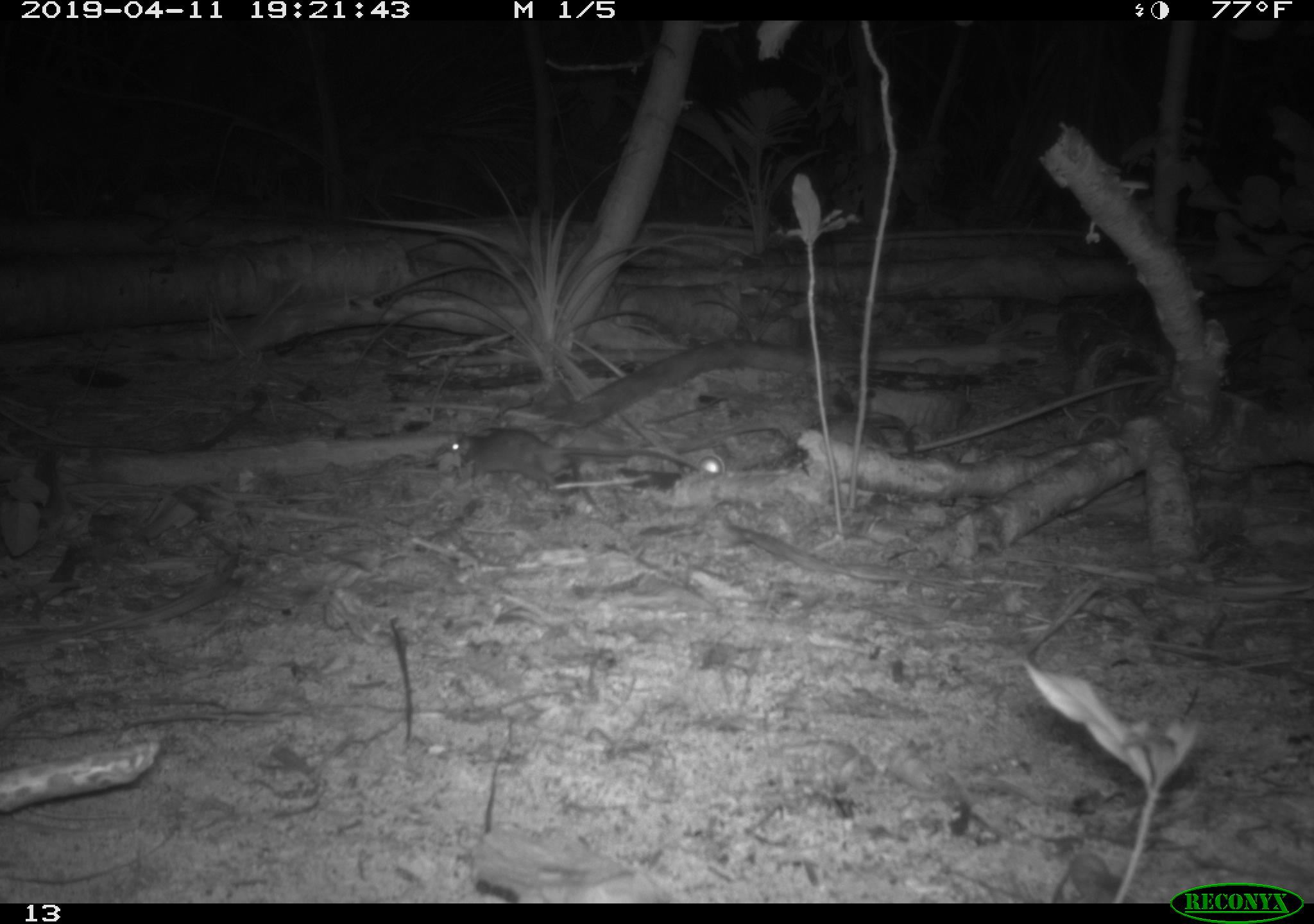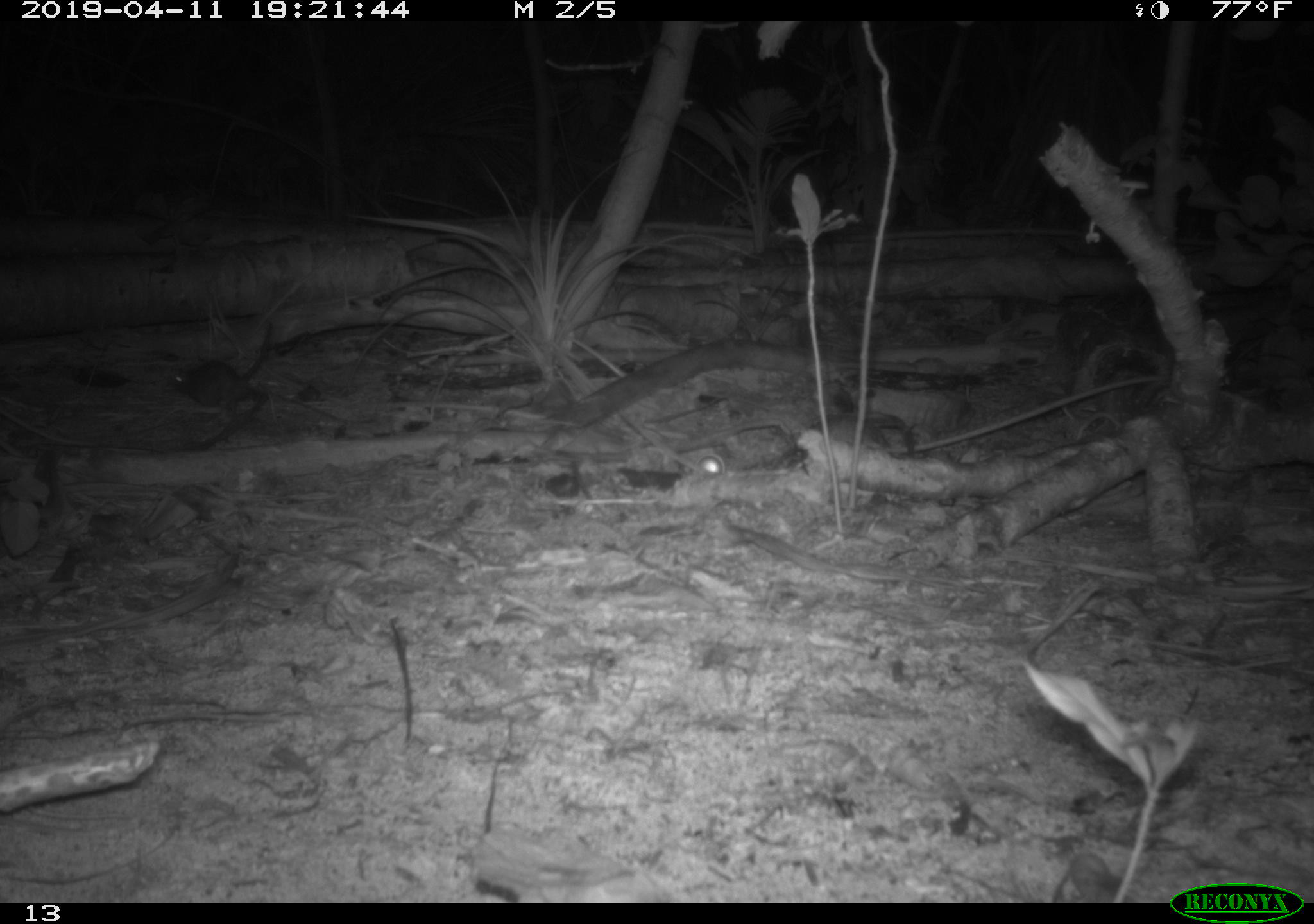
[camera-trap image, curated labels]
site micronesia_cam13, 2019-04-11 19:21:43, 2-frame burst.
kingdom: Animalia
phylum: Chordata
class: Mammalia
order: Rodentia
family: Muridae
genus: Rattus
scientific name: Rattus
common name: rat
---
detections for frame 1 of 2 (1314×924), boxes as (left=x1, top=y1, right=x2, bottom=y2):
rat: (left=442, top=427, right=713, bottom=502)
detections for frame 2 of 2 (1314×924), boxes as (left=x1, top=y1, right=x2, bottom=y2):
rat: (left=164, top=316, right=282, bottom=436)